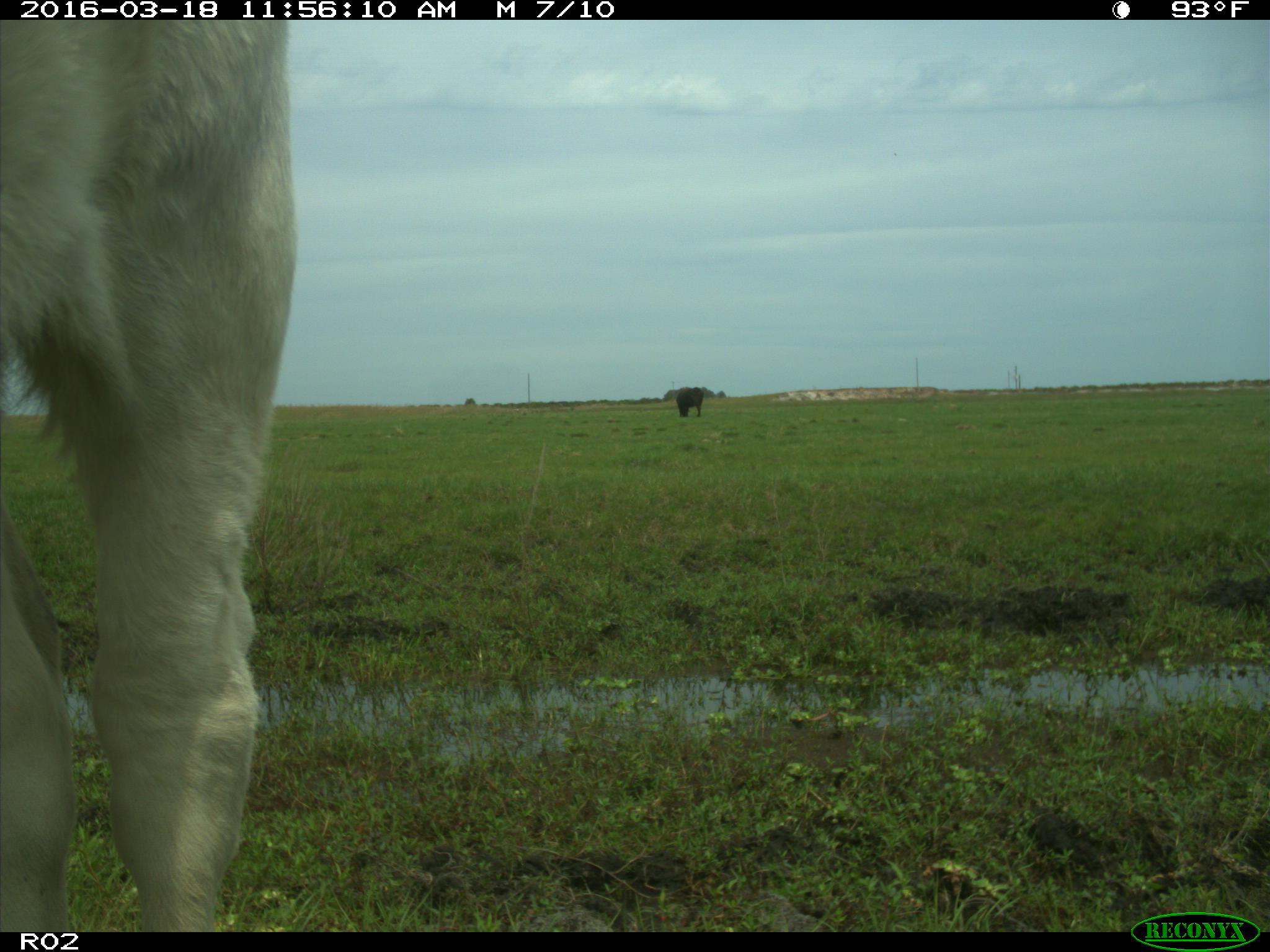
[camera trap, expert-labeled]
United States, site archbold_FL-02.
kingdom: Animalia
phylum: Chordata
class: Mammalia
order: Artiodactyla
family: Bovidae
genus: Bos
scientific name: Bos taurus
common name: domestic cow